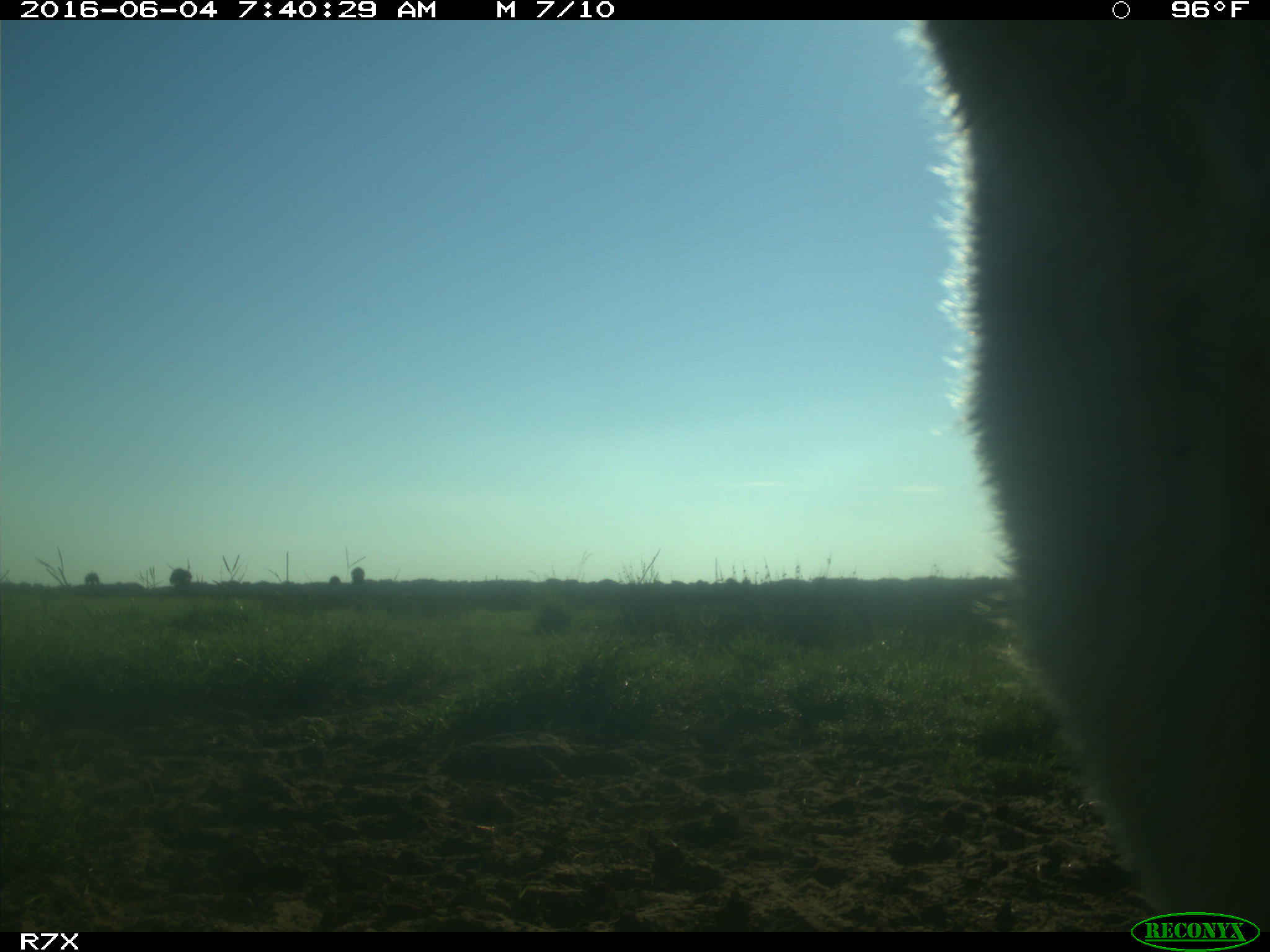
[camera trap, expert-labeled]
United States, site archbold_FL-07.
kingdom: Animalia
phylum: Chordata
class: Mammalia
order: Artiodactyla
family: Bovidae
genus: Bos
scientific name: Bos taurus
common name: domestic cow